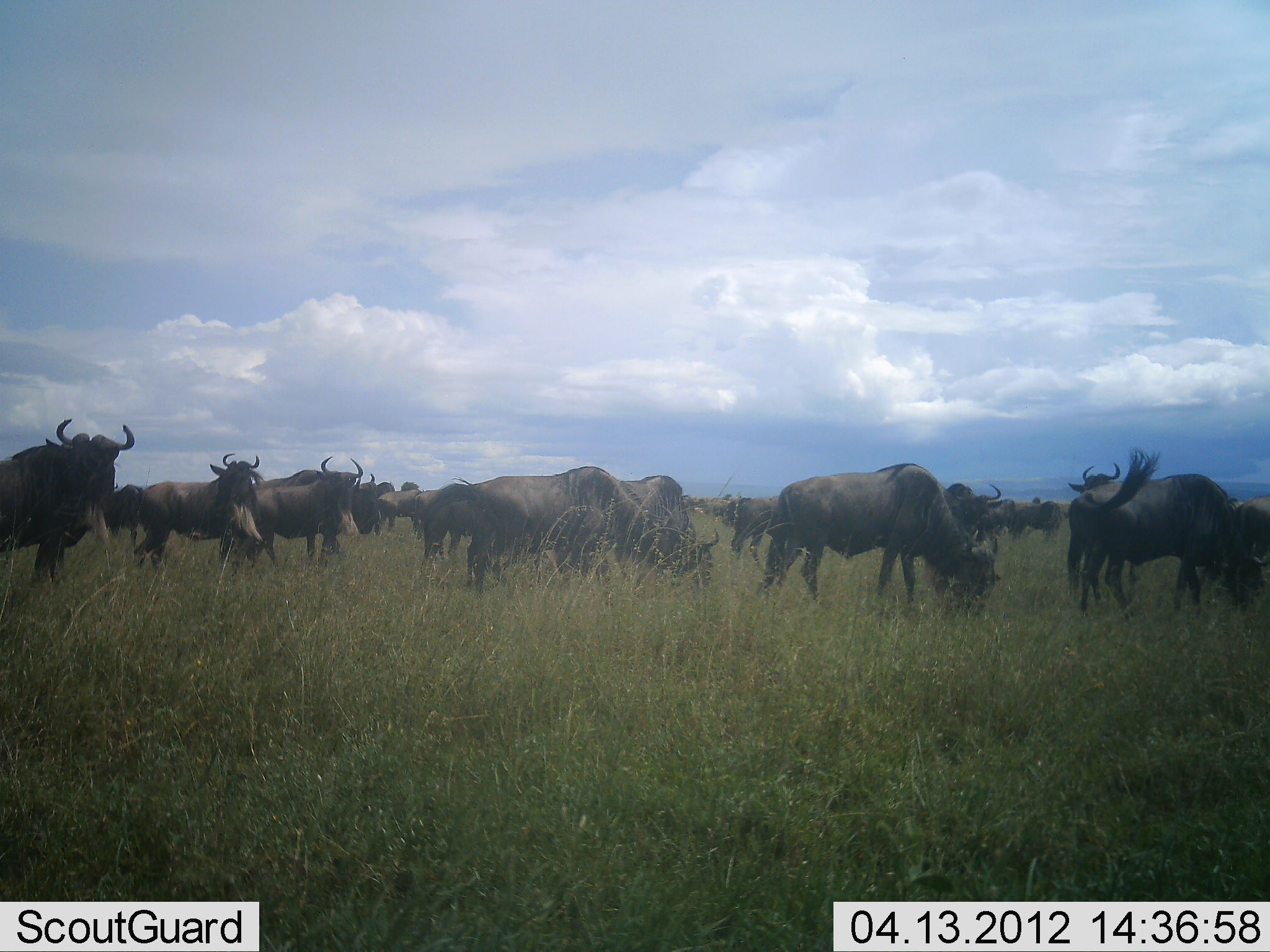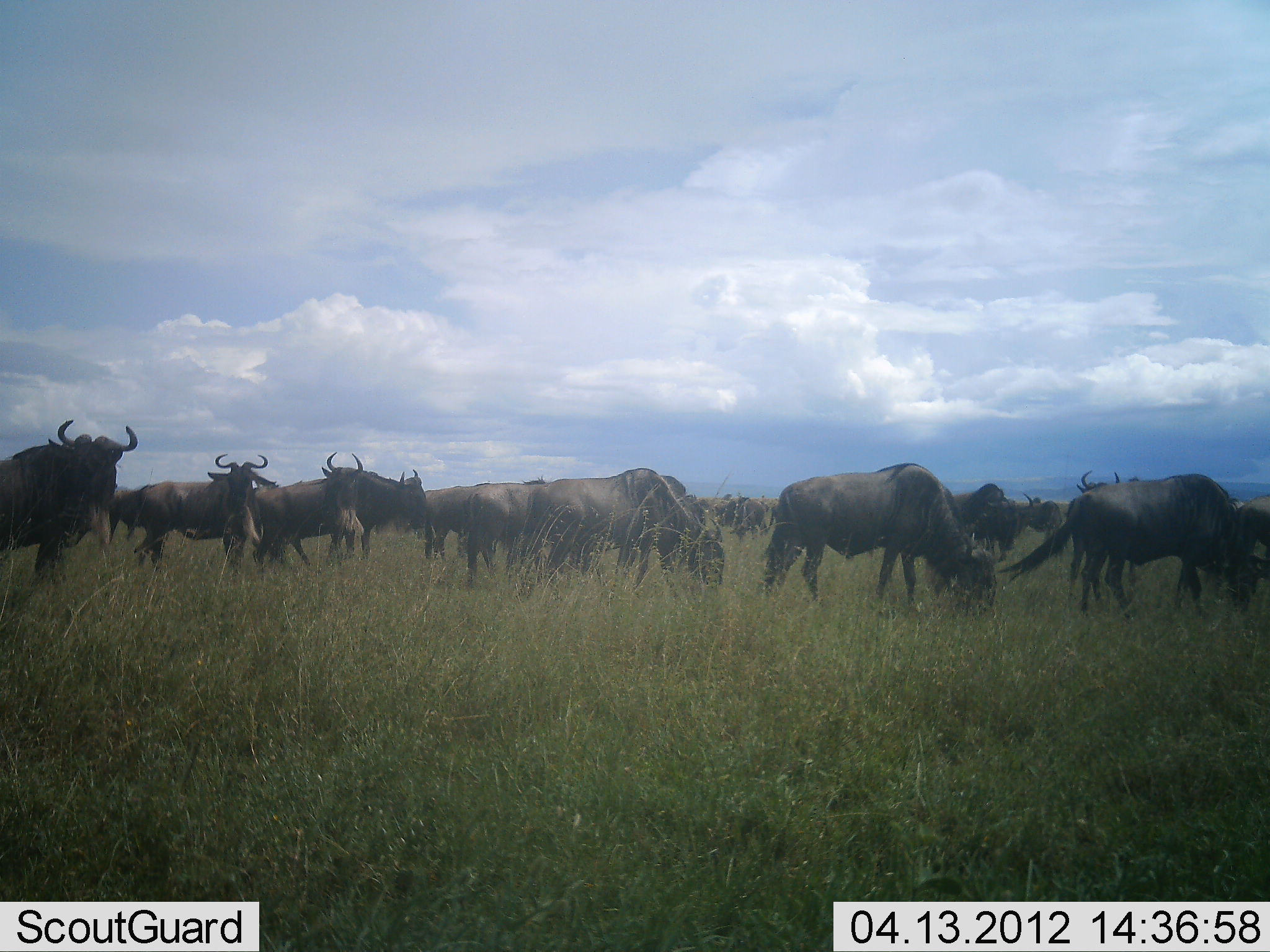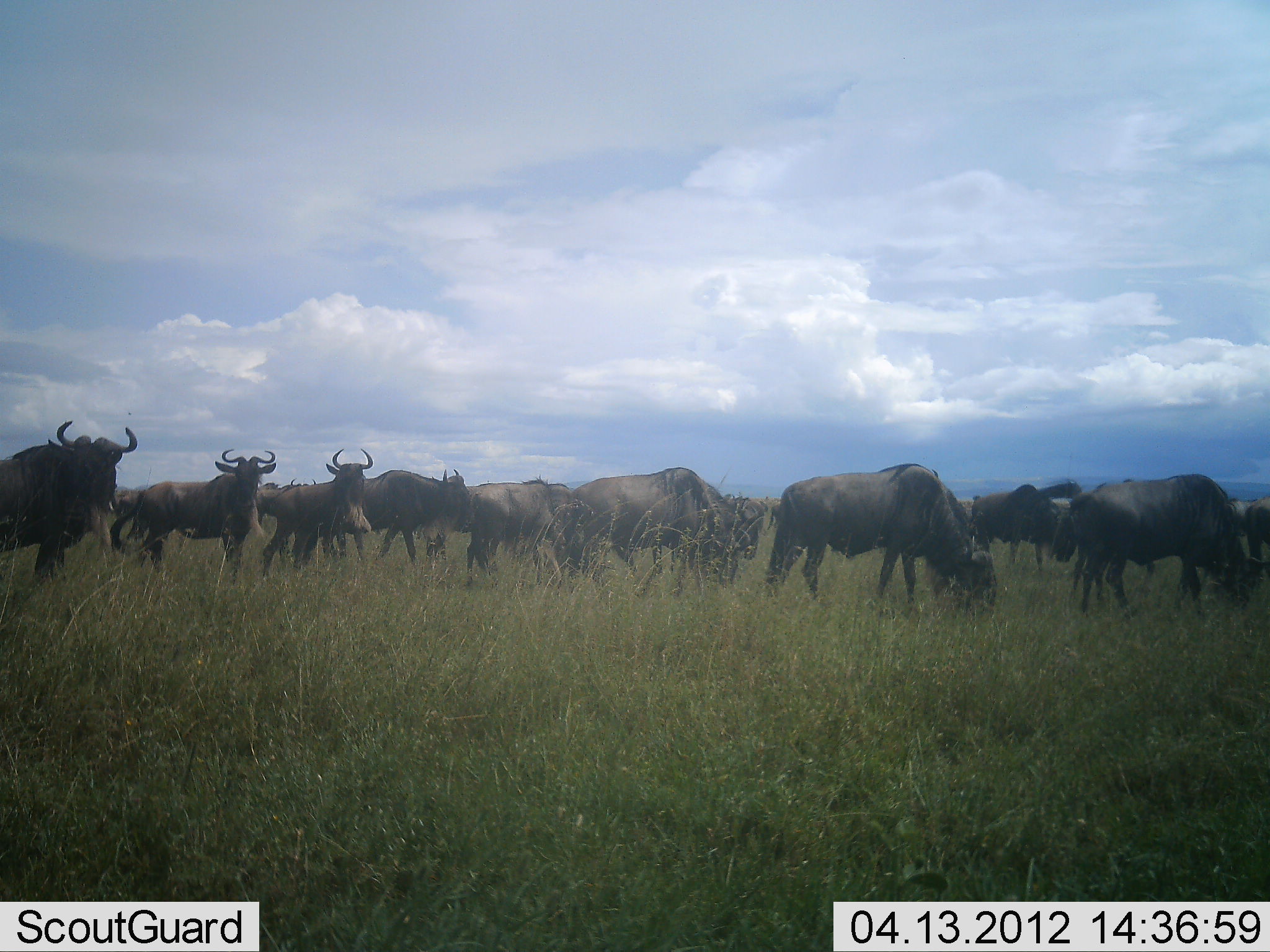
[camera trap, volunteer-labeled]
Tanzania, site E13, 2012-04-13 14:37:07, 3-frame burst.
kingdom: Animalia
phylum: Chordata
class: Mammalia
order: Artiodactyla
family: Bovidae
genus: Connochaetes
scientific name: Connochaetes taurinus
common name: blue wildebeest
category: wildebeest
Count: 11-50.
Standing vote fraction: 64%.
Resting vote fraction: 0%.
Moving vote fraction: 32%.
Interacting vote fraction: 0%.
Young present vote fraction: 4%.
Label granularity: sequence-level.